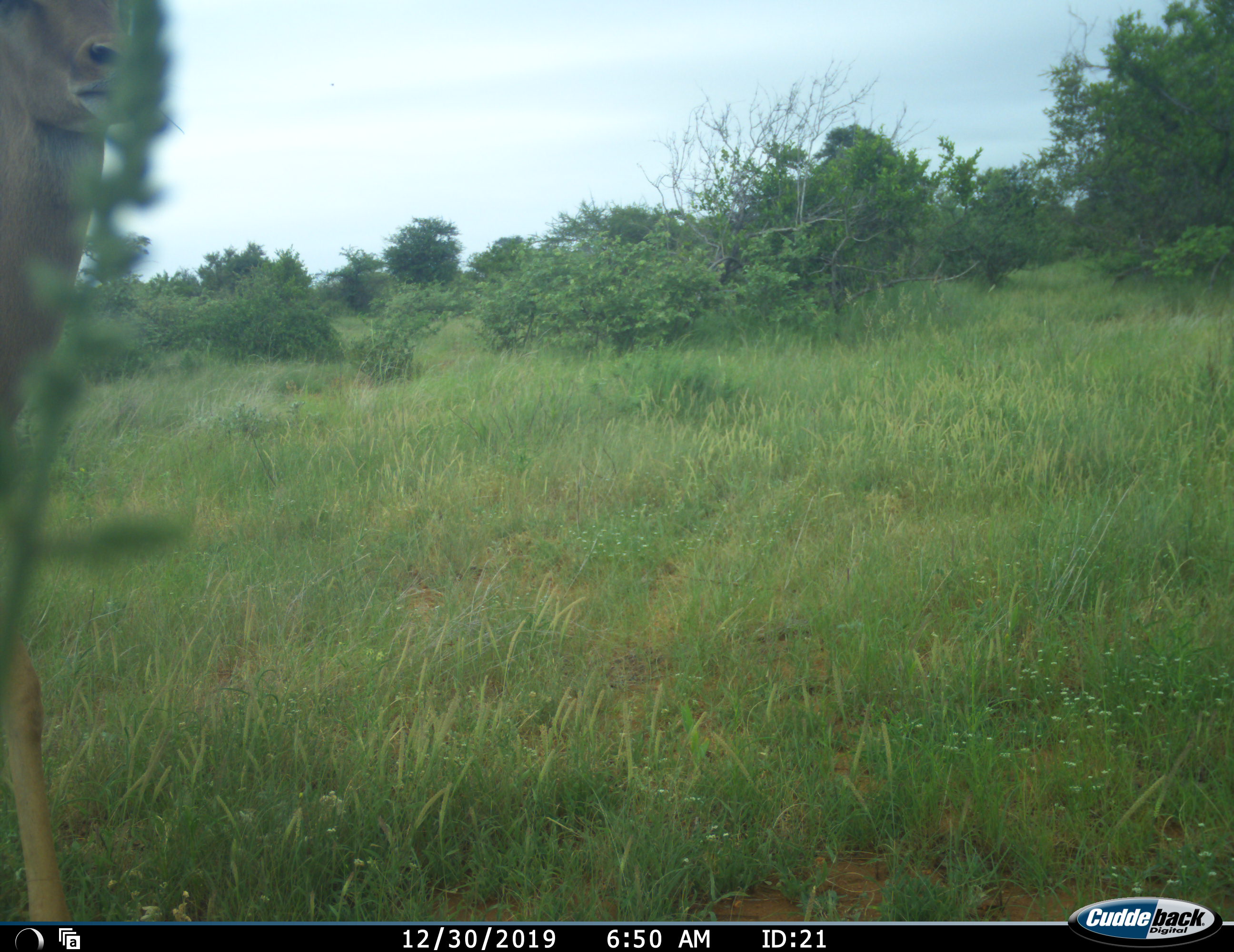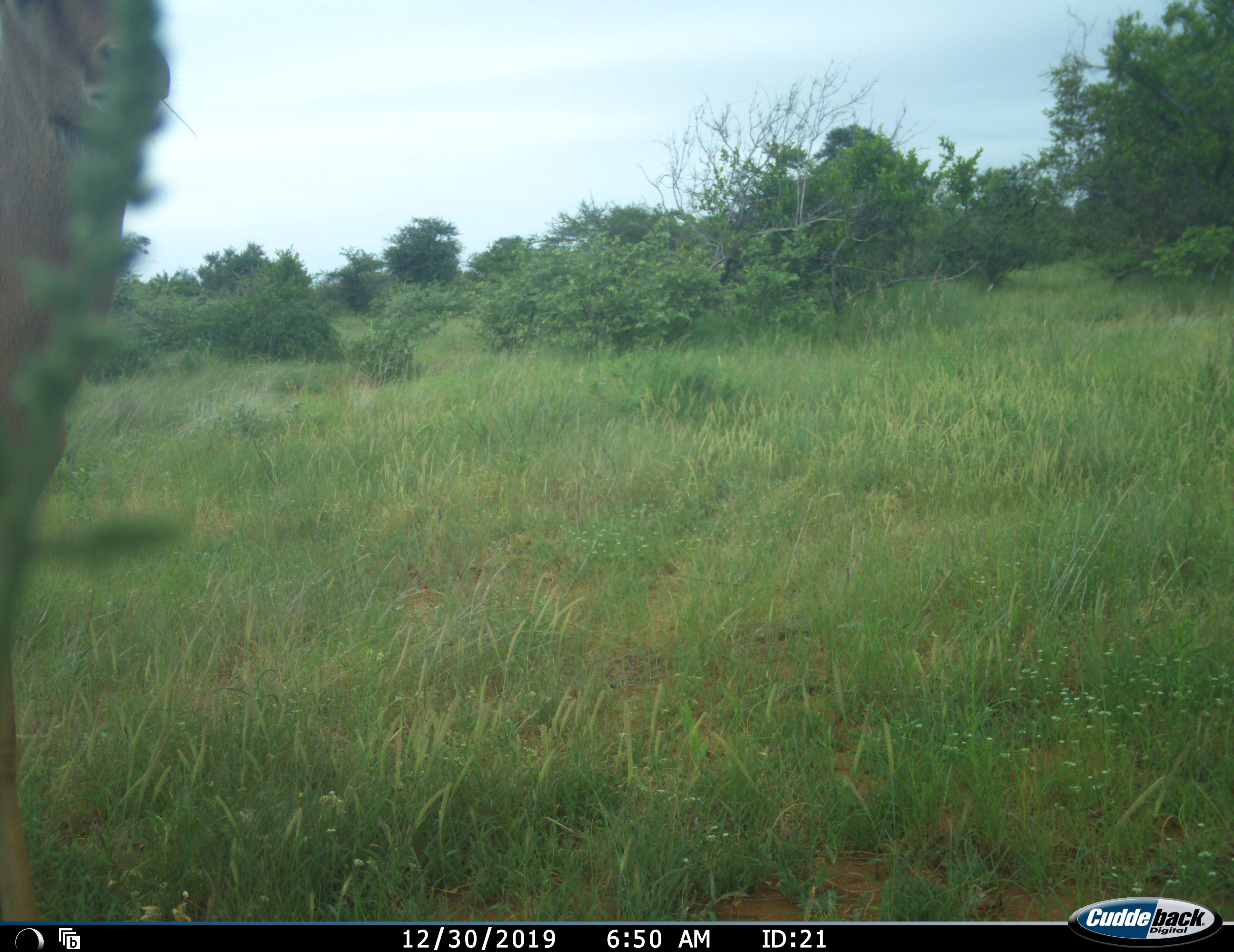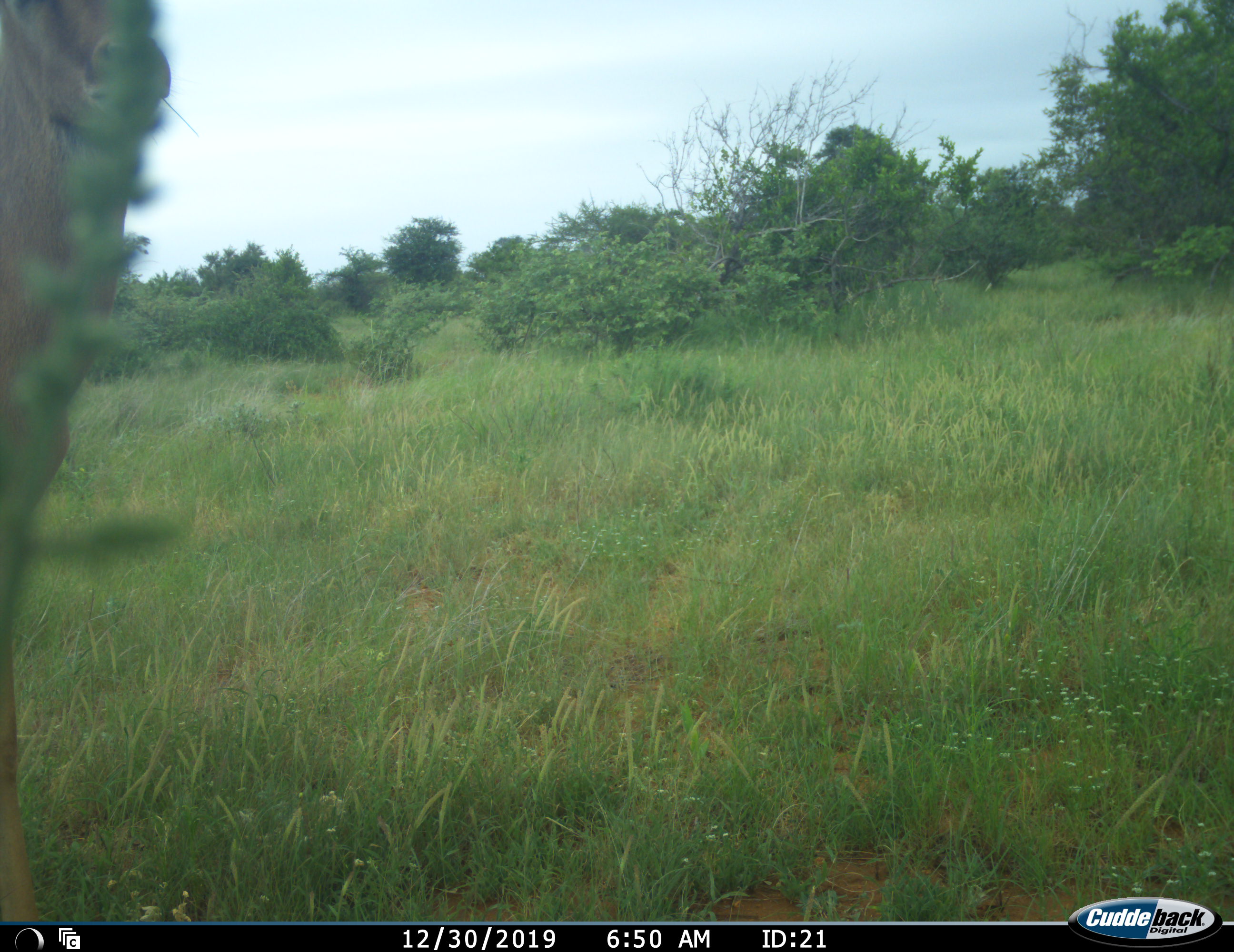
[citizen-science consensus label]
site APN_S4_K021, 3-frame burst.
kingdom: Animalia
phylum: Chordata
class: Mammalia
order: Artiodactyla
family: Bovidae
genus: Aepyceros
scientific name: Aepyceros melampus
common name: impala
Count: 1.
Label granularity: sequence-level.